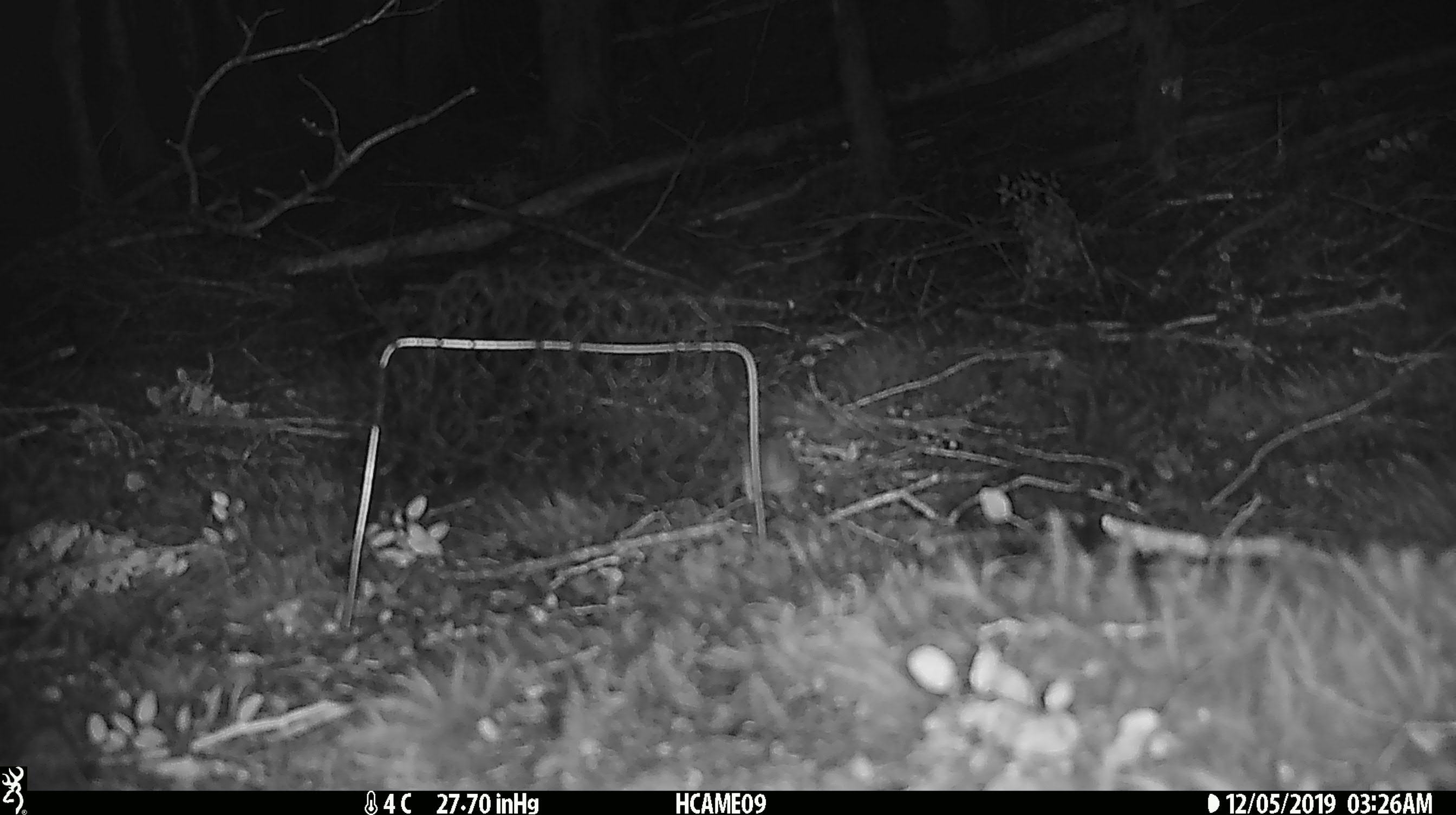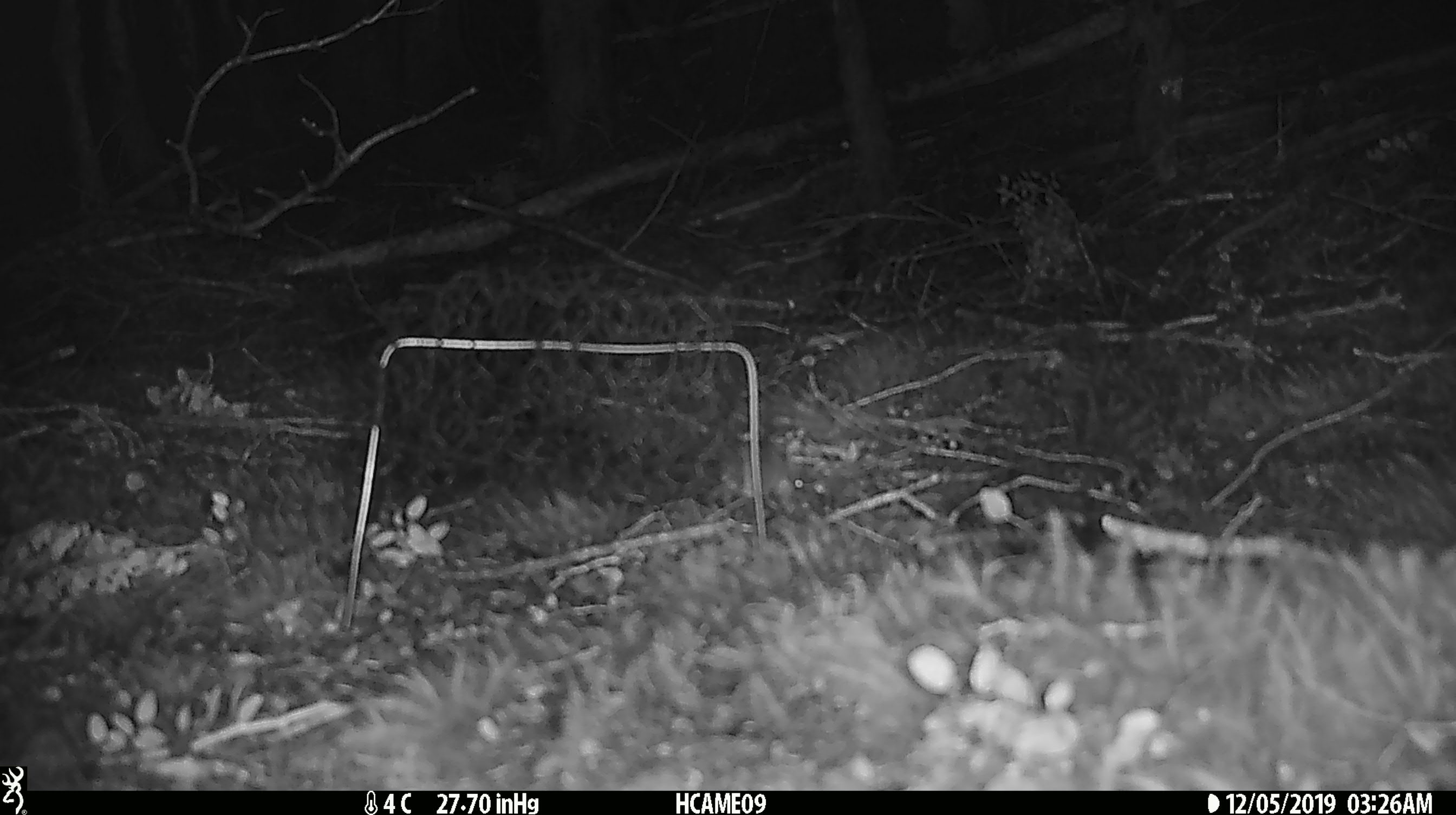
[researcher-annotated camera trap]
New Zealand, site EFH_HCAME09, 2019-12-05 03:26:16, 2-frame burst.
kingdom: Animalia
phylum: Chordata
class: Mammalia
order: Rodentia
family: Muridae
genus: Mus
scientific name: Mus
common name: mouse